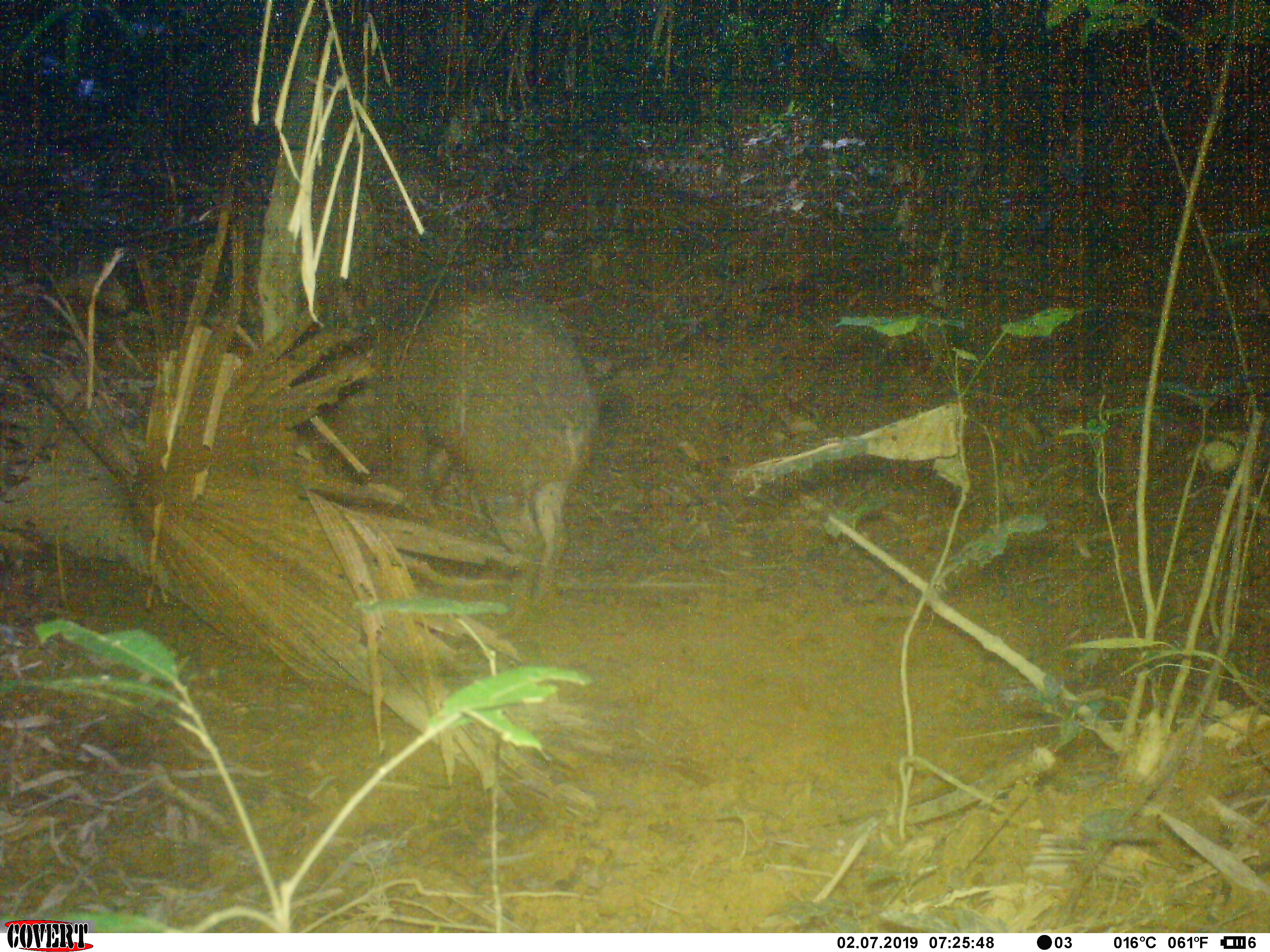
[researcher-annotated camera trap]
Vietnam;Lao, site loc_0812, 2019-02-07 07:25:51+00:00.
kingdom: Animalia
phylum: Chordata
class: Mammalia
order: Artiodactyla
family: Suidae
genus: Sus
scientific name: Sus scrofa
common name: eurasian wild pig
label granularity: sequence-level